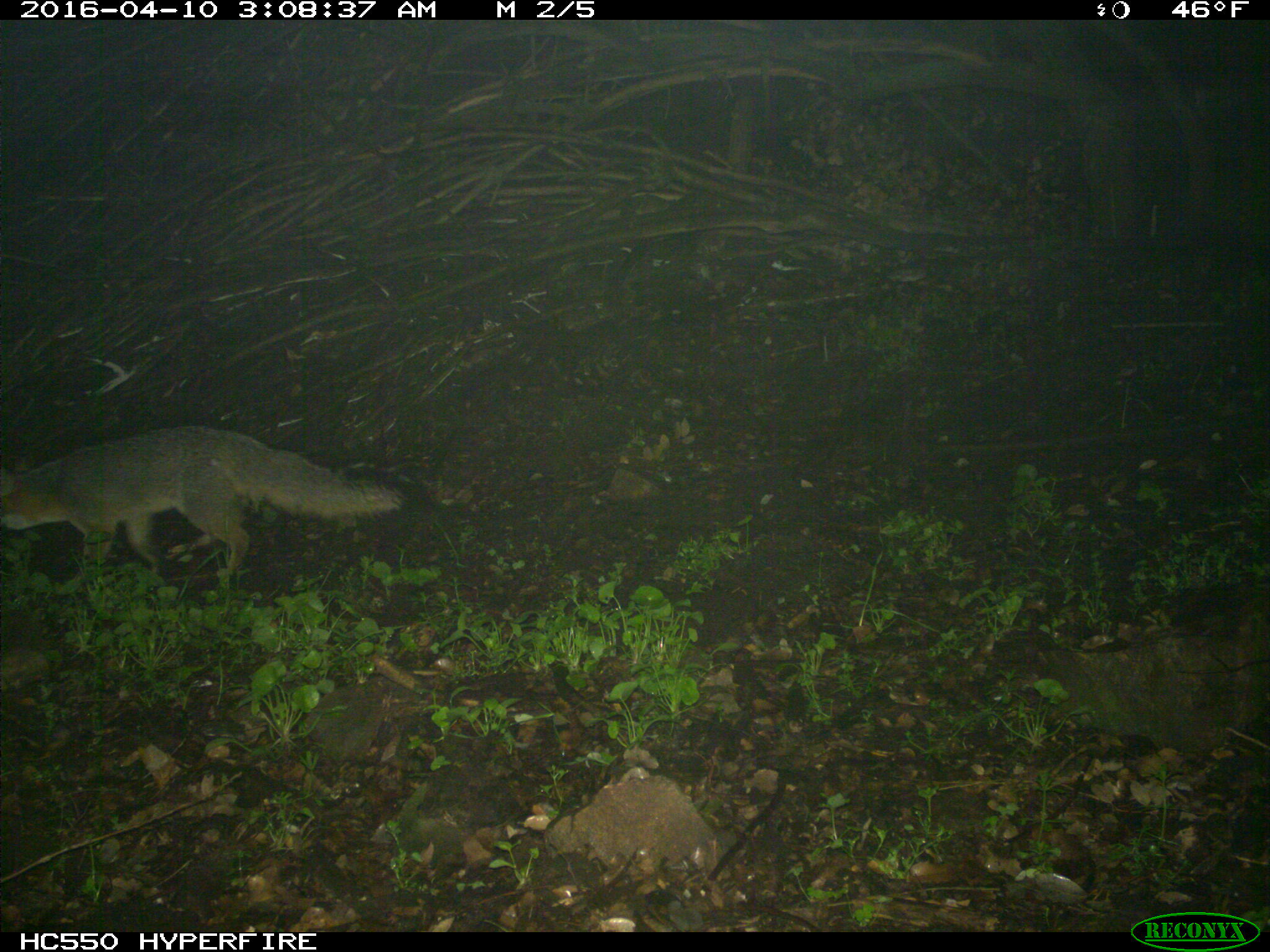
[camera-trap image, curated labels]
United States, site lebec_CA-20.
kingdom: Animalia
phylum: Chordata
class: Mammalia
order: Carnivora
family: Canidae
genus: Urocyon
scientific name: Urocyon cinereoargenteus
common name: gray fox